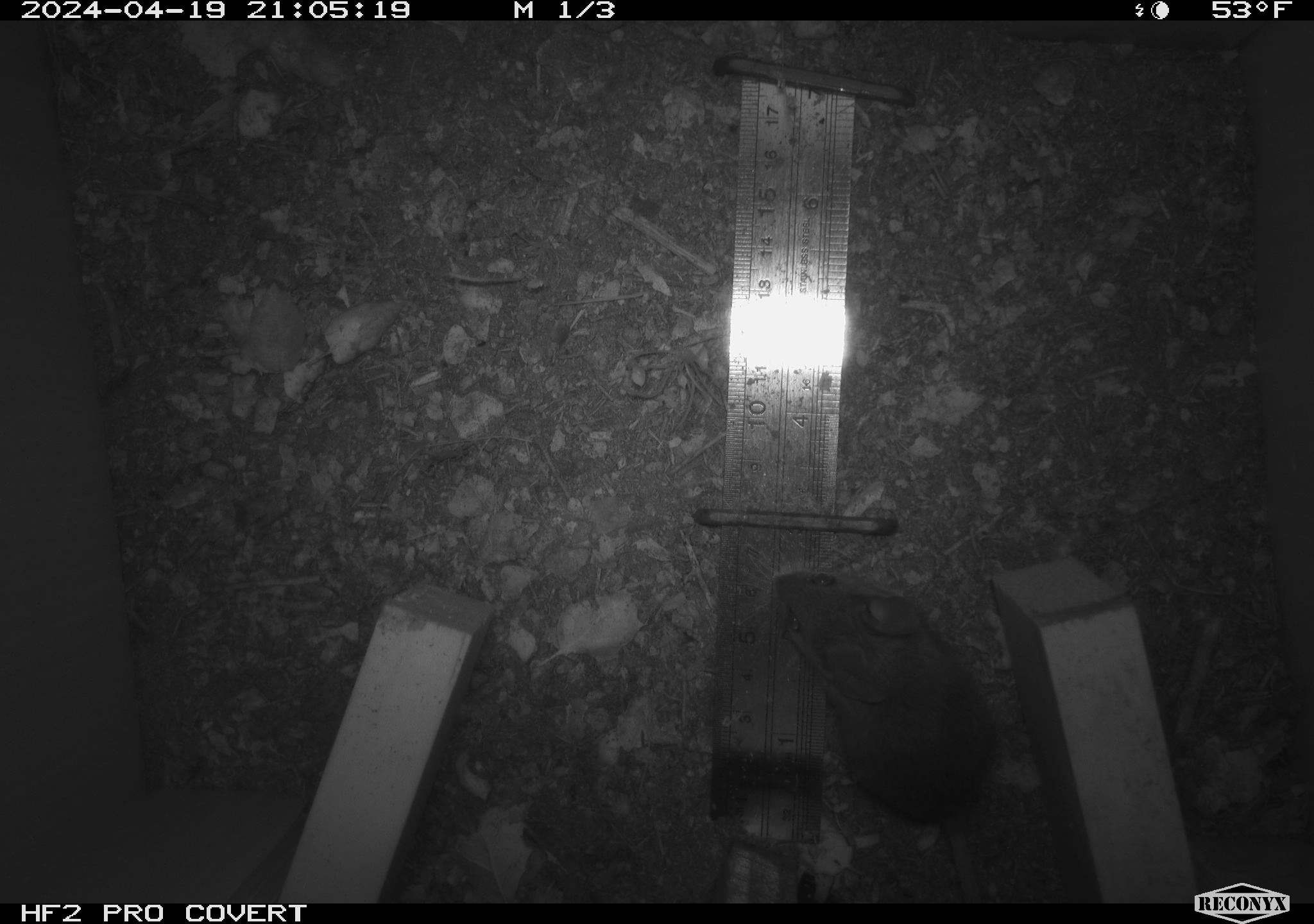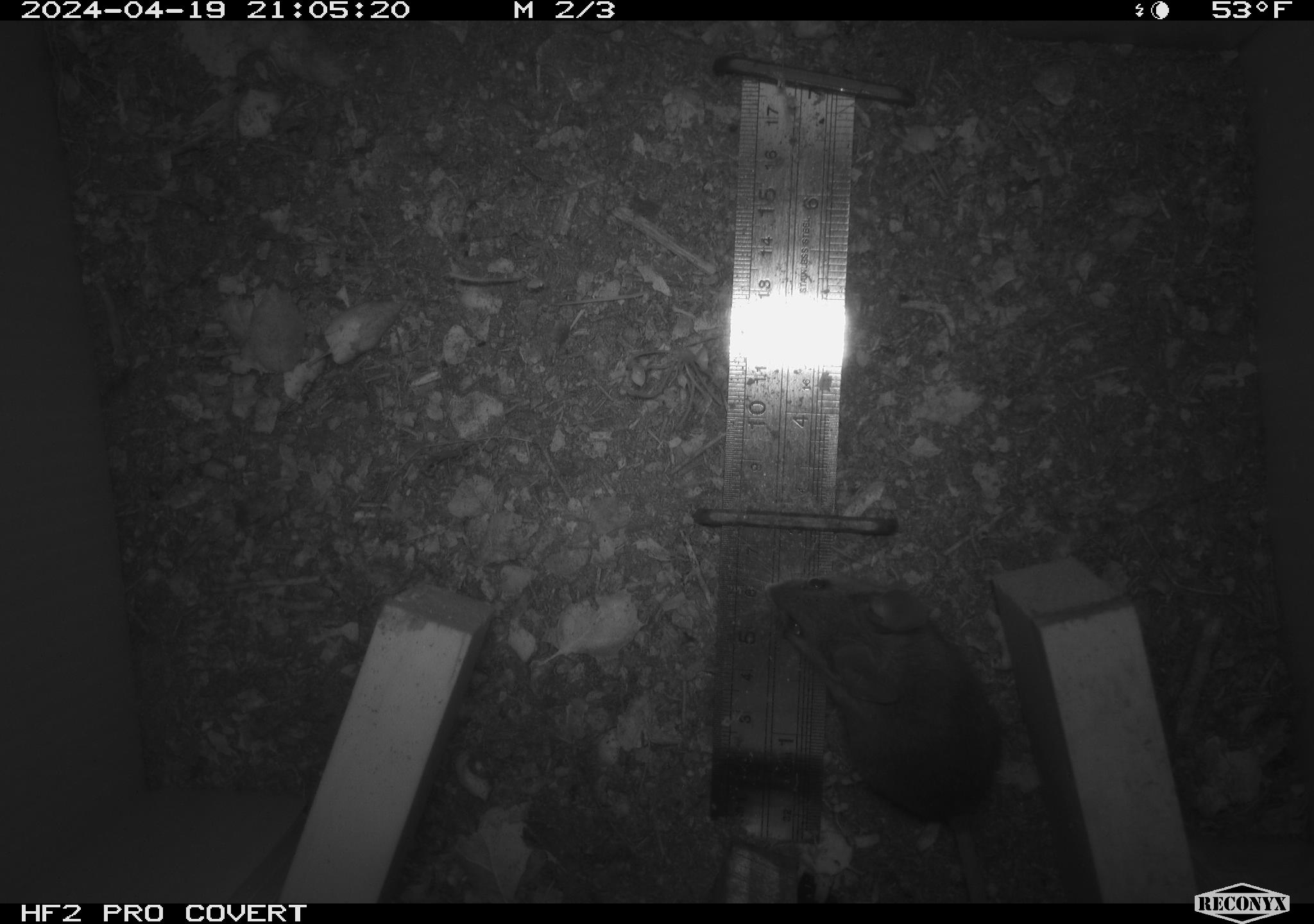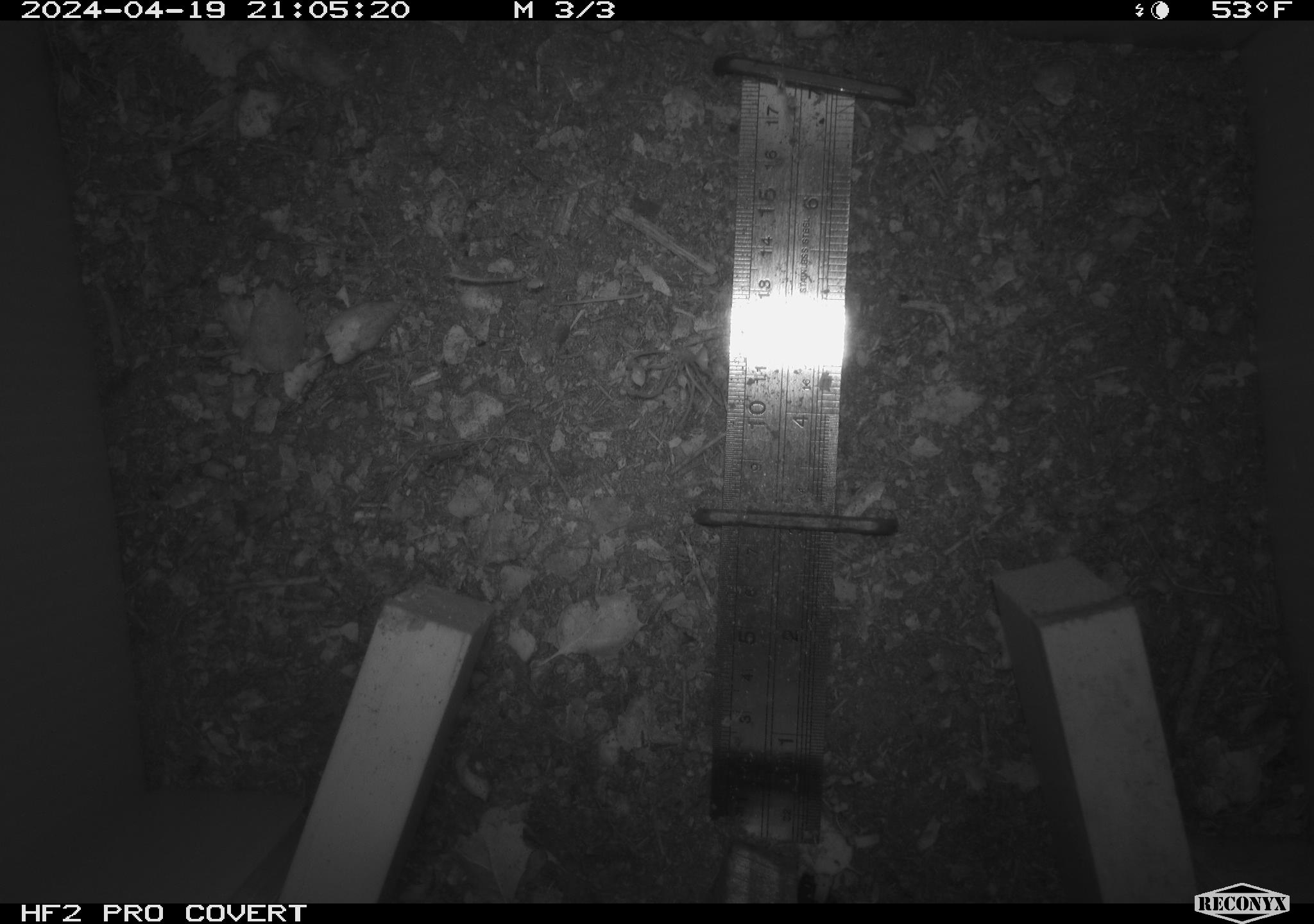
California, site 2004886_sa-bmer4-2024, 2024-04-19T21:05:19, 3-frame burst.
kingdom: Animalia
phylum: Chordata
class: Mammalia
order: Rodentia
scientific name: Rodentia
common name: mouse species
Mouse species (Rodentia).